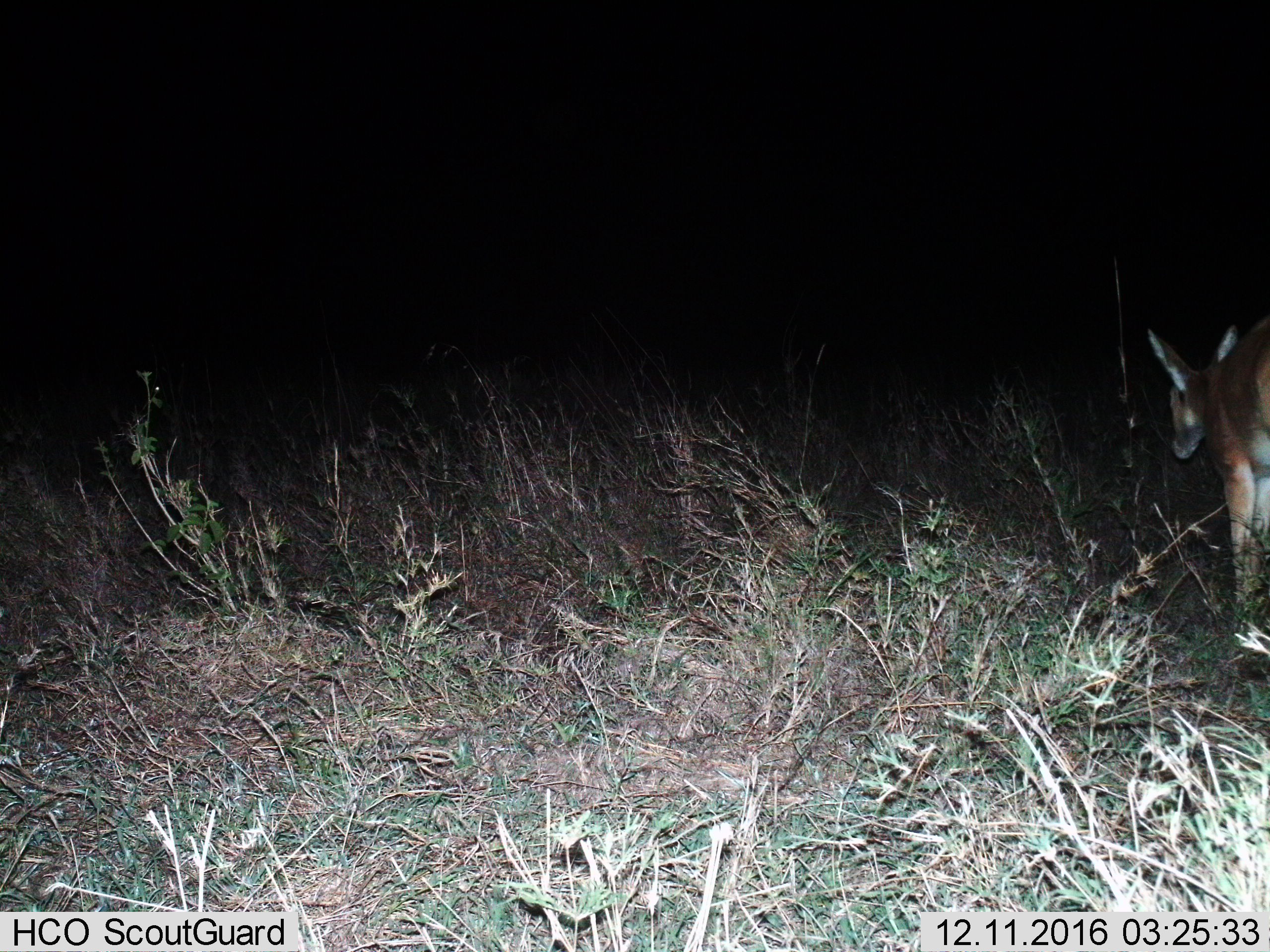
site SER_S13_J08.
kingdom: Animalia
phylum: Chordata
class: Mammalia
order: Artiodactyla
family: Bovidae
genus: Redunca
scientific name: Redunca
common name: reedbuck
Reedbuck (Redunca), count 1. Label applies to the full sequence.